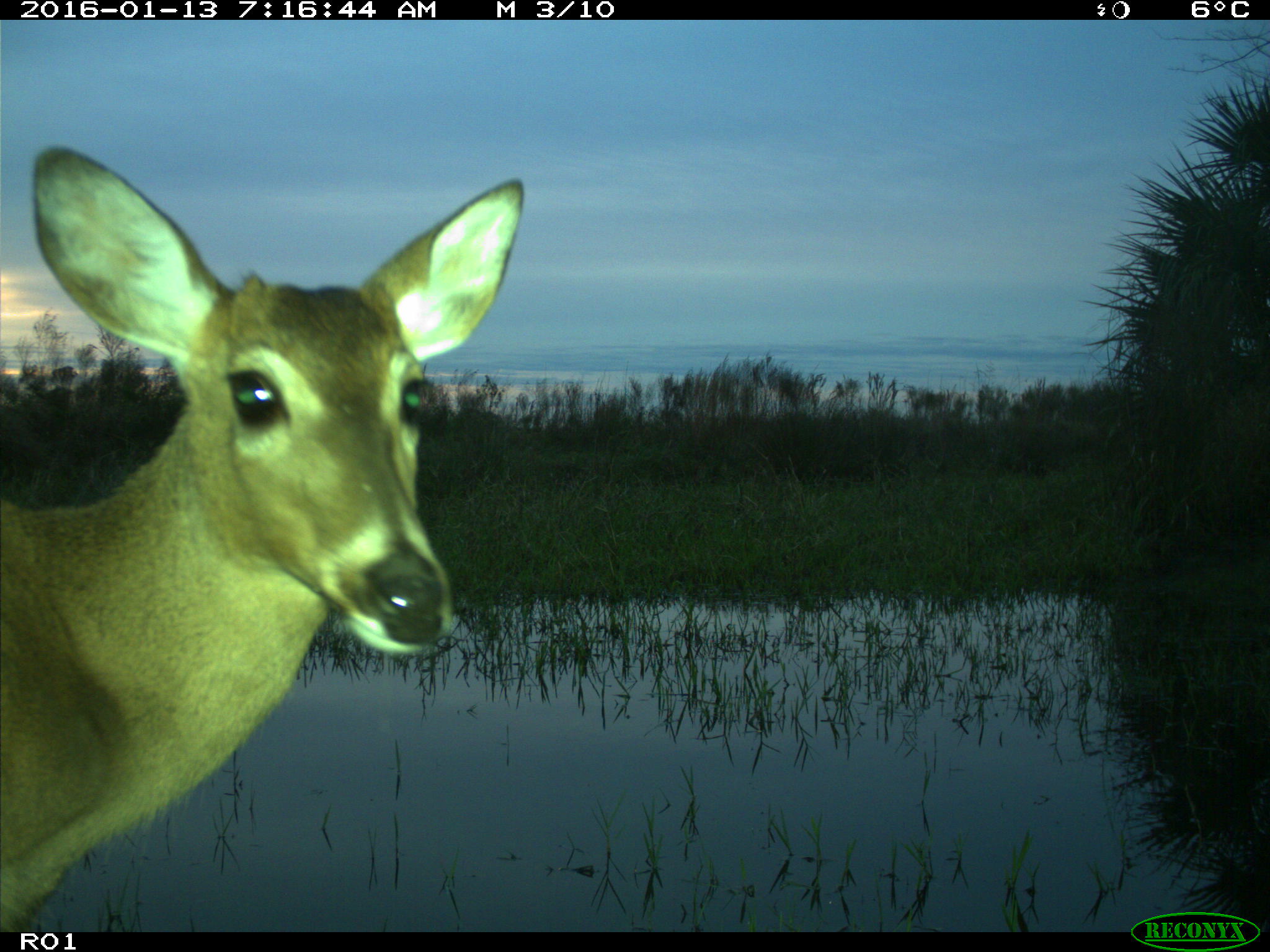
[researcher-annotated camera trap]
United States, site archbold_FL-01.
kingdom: Animalia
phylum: Chordata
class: Mammalia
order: Artiodactyla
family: Cervidae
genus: Odocoileus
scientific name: Odocoileus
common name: deer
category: unidentified deer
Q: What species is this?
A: Unidentified deer (deer) (Odocoileus).